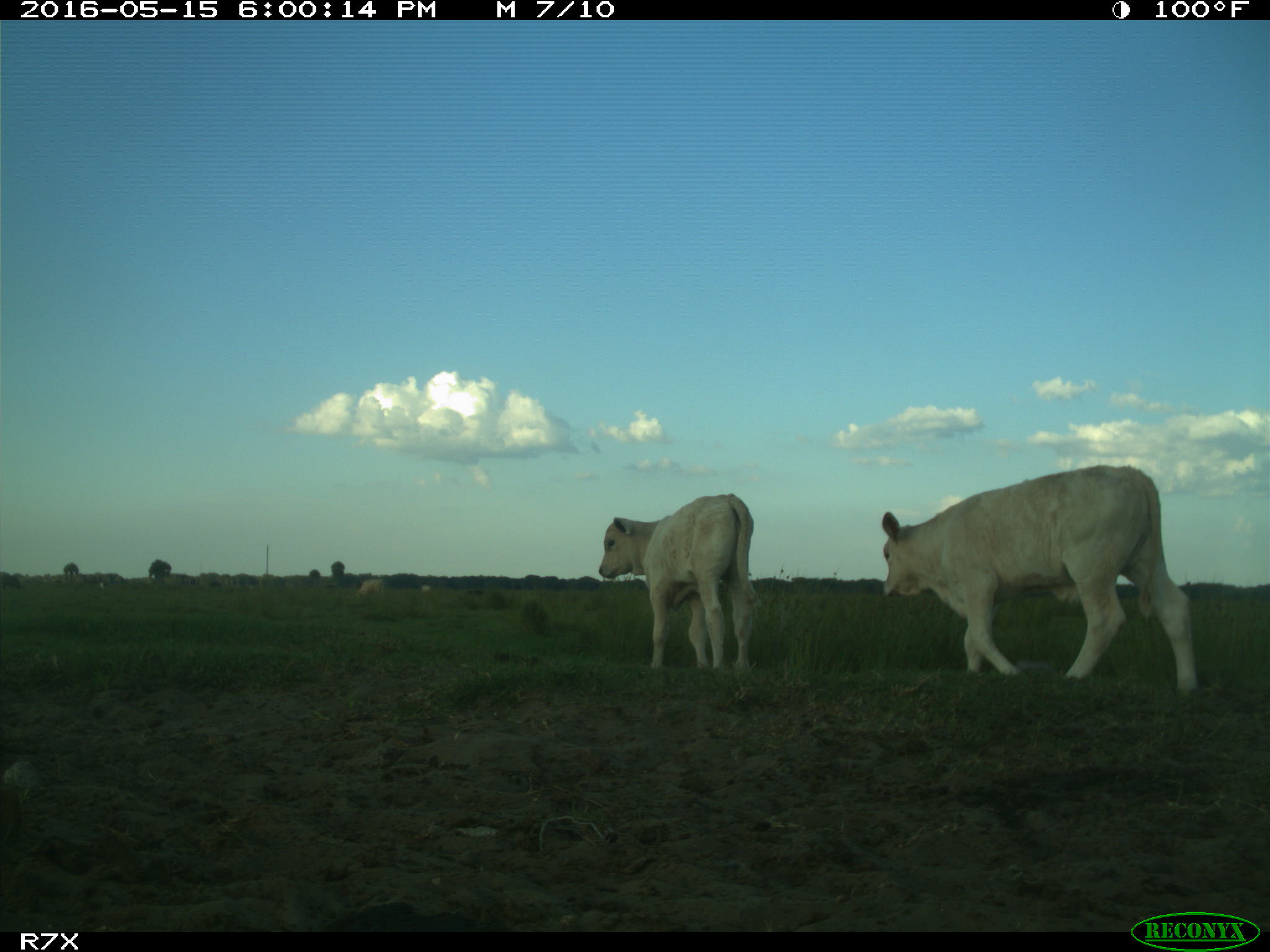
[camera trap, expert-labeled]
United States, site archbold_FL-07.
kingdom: Animalia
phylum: Chordata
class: Mammalia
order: Artiodactyla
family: Bovidae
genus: Bos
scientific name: Bos taurus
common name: domestic cow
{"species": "Bos taurus (domestic cow)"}